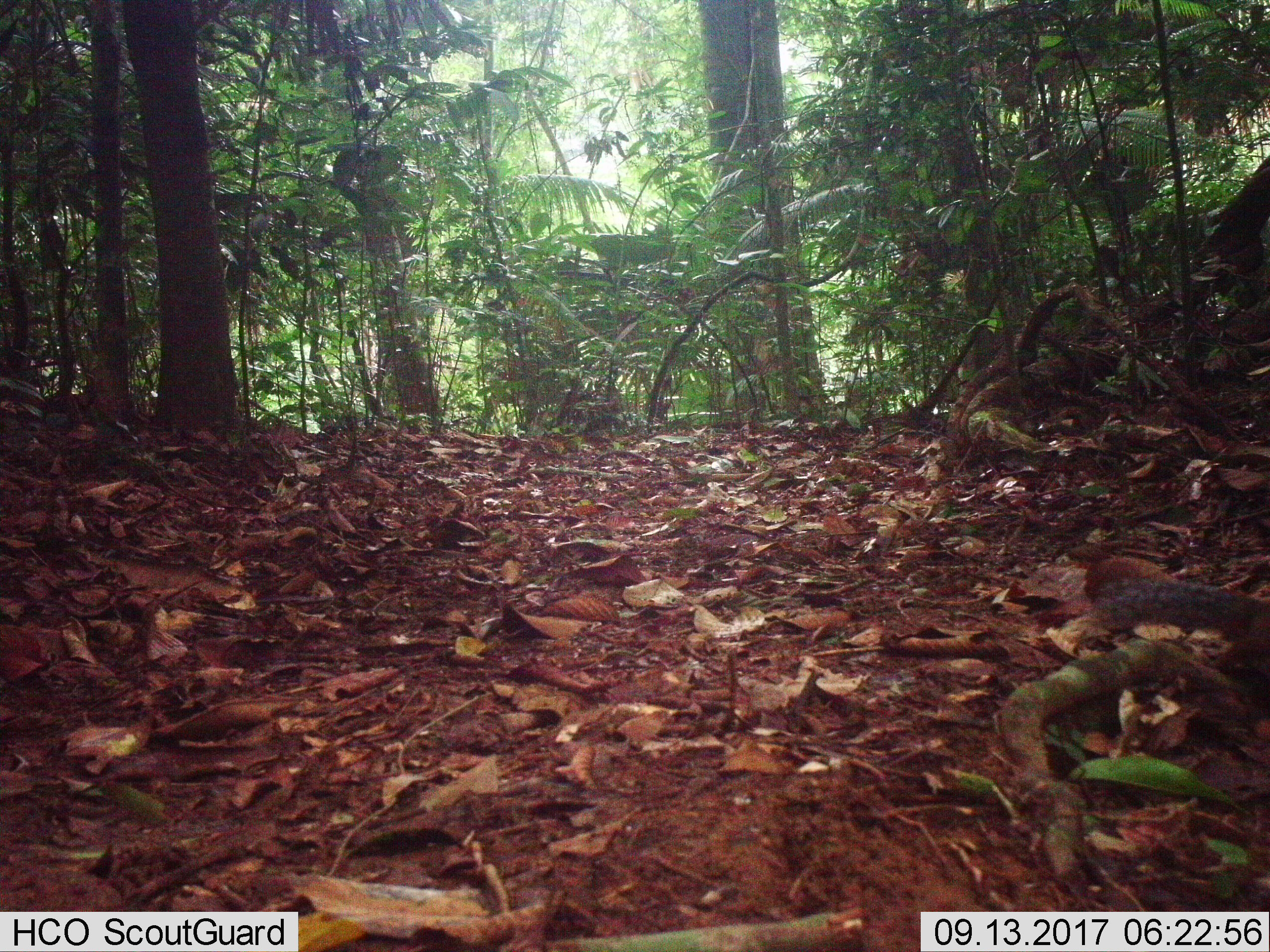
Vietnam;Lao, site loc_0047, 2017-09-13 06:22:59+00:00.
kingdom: Animalia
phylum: Chordata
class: Mammalia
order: Rodentia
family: Sciuridae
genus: Dremomys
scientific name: Dremomys rufigenis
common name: red-cheeked squirrel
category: red cheeked squirrel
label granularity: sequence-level